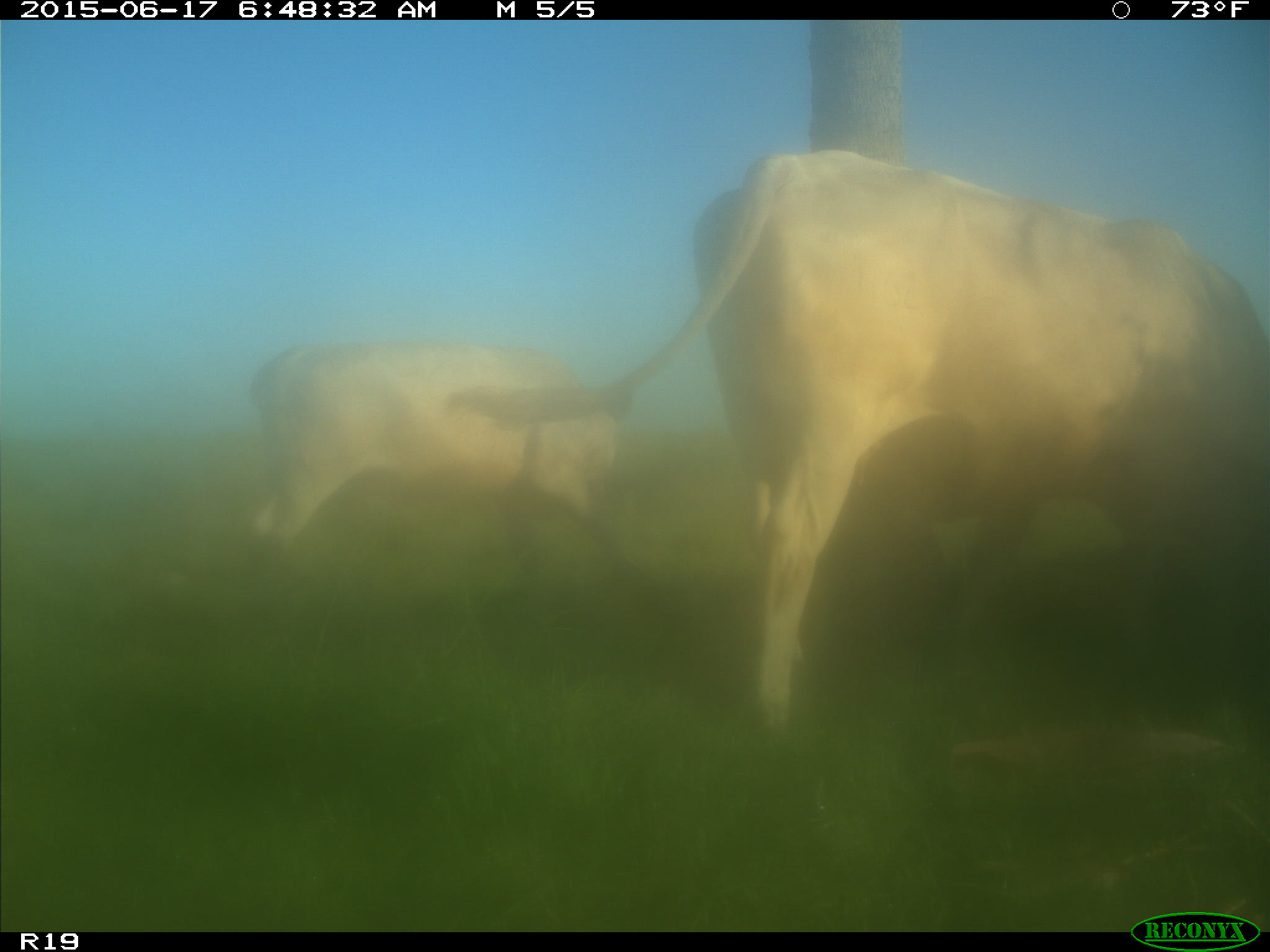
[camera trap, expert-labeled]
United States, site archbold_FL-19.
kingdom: Animalia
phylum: Chordata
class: Mammalia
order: Artiodactyla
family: Bovidae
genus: Bos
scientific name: Bos taurus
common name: domestic cow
Bos taurus (domestic cow).